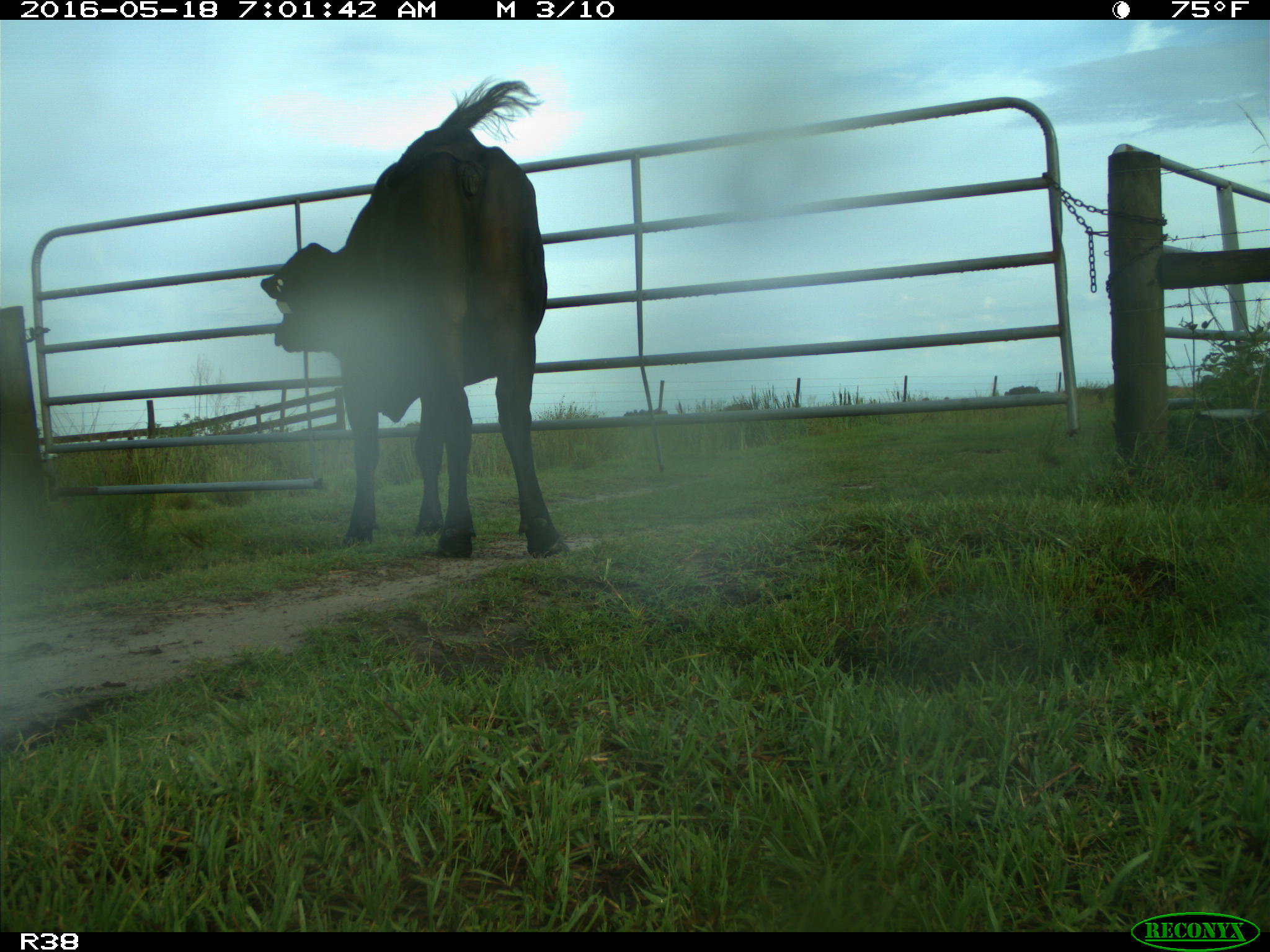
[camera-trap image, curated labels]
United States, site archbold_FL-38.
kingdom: Animalia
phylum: Chordata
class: Mammalia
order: Artiodactyla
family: Bovidae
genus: Bos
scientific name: Bos taurus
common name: domestic cow